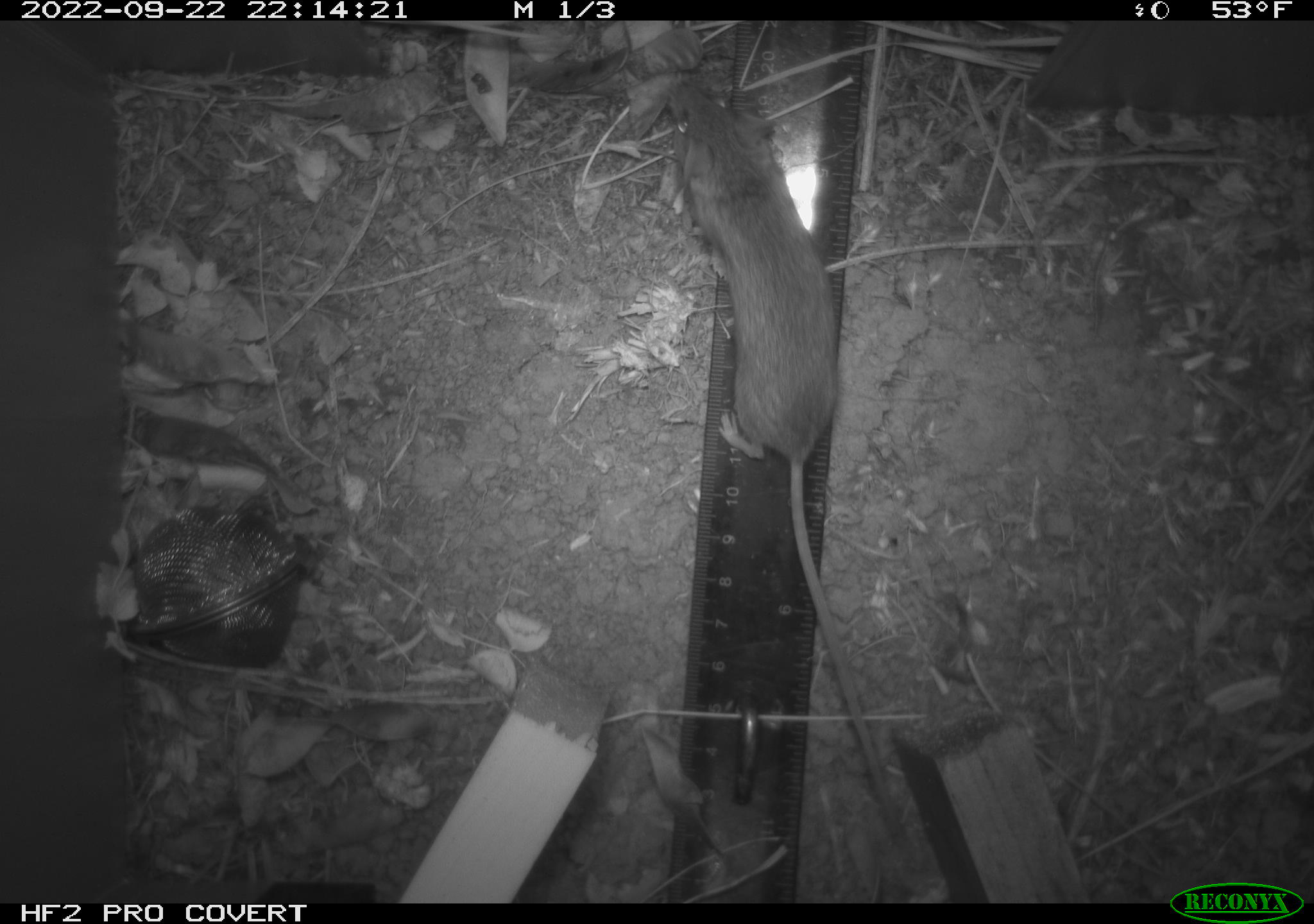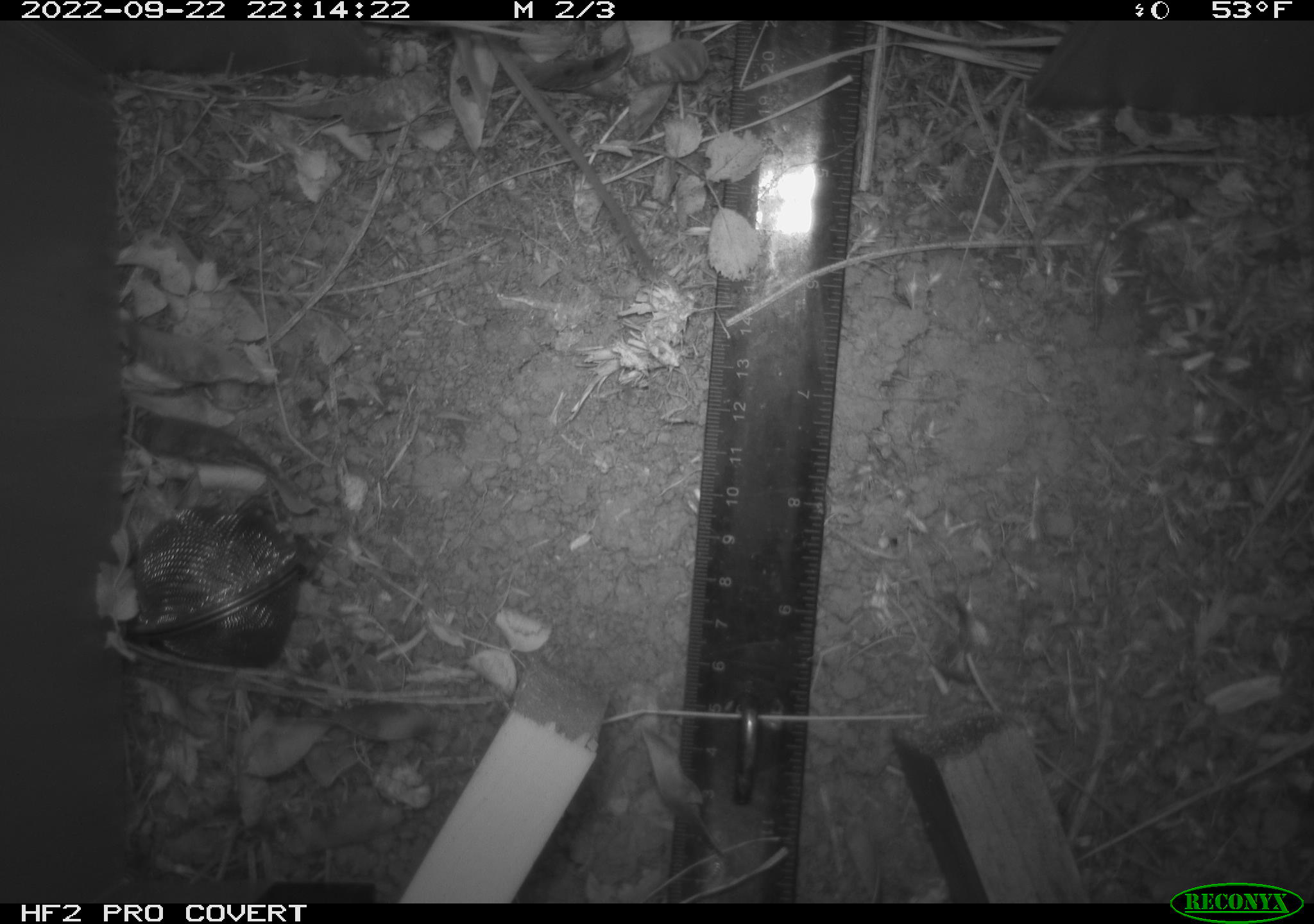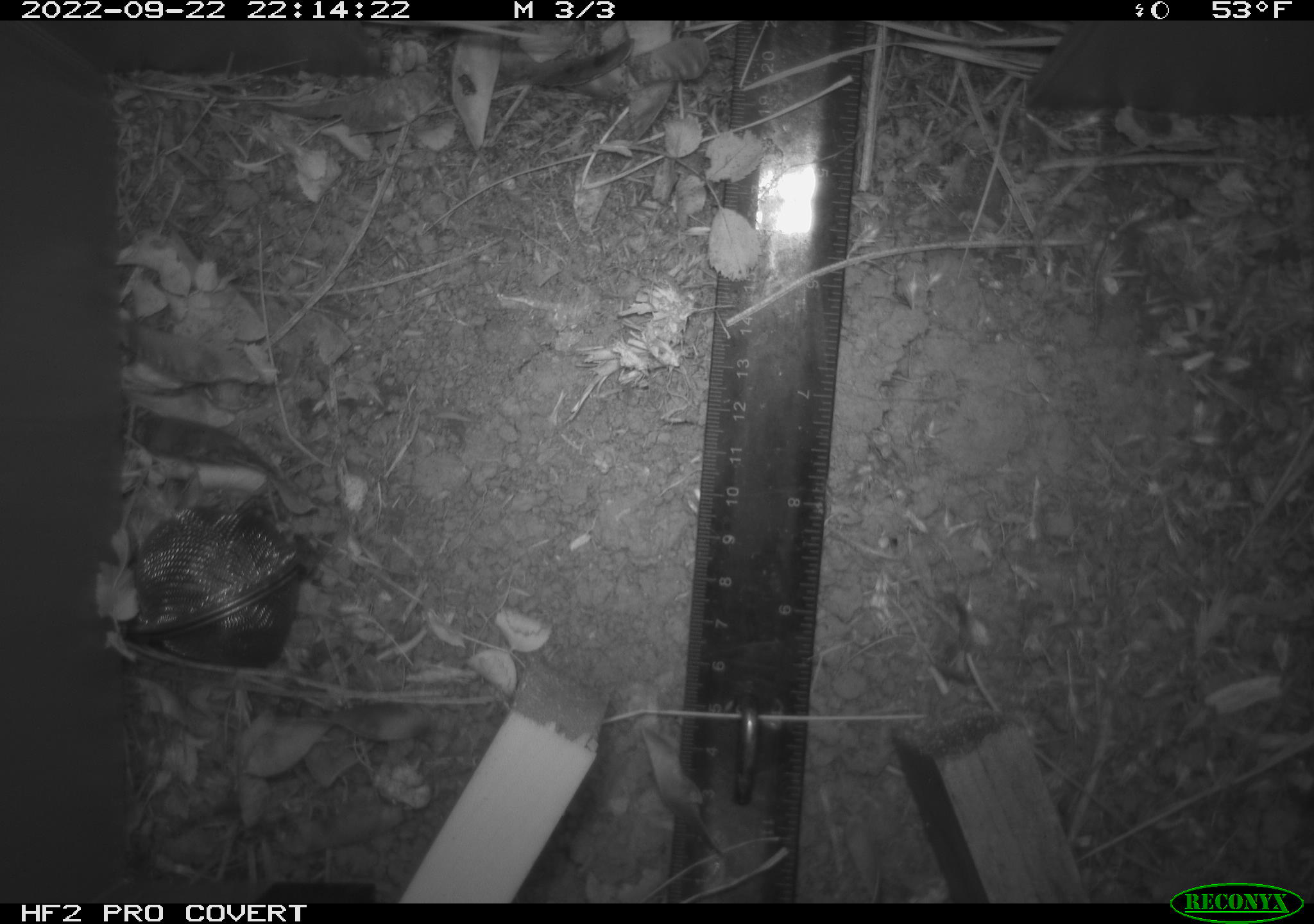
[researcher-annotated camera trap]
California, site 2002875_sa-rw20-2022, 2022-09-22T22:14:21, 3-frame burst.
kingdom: Animalia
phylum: Chordata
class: Mammalia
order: Rodentia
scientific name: Rodentia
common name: mouse species